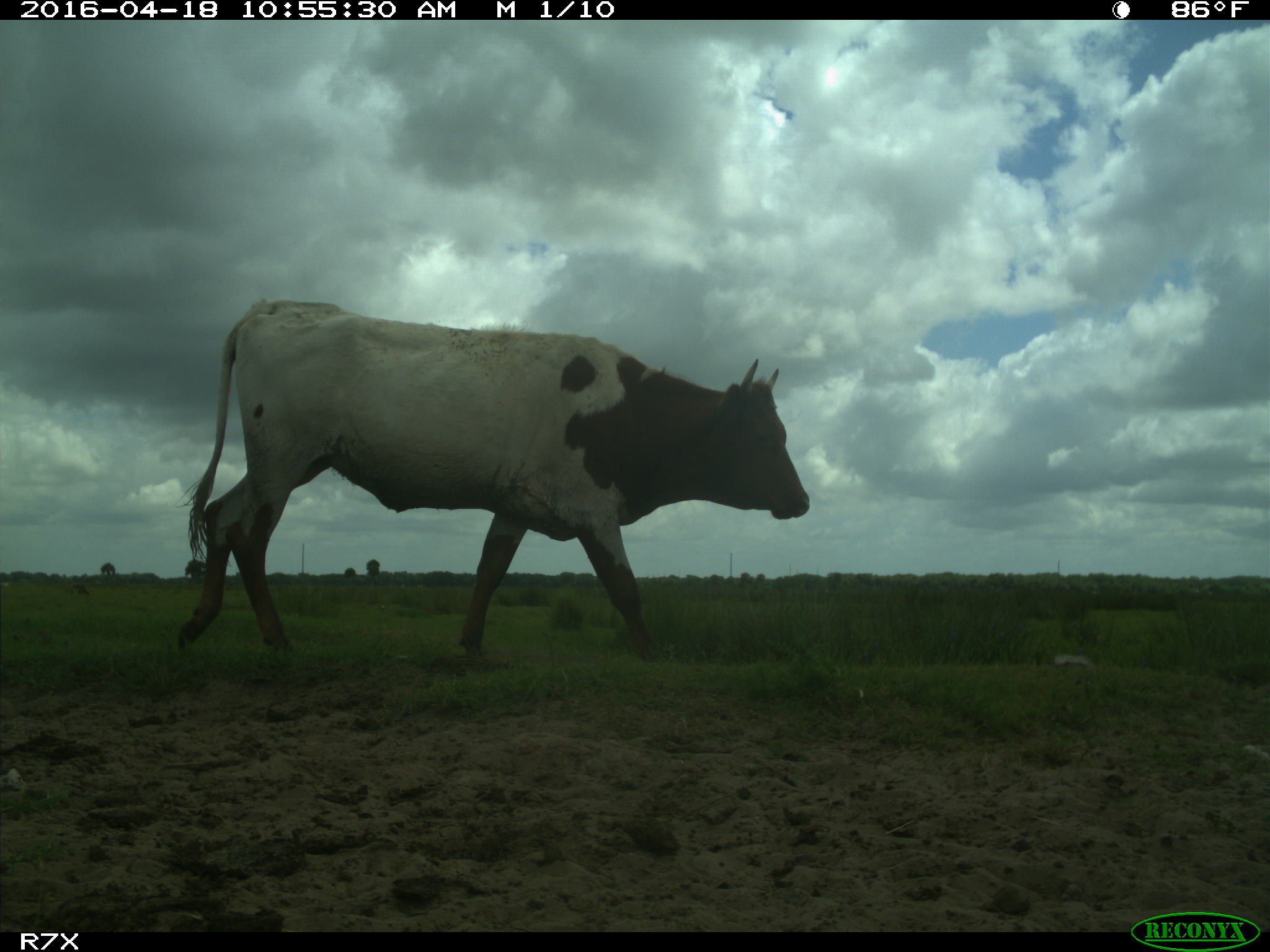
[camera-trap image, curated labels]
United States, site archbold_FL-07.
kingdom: Animalia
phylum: Chordata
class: Mammalia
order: Artiodactyla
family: Bovidae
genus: Bos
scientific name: Bos taurus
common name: domestic cow